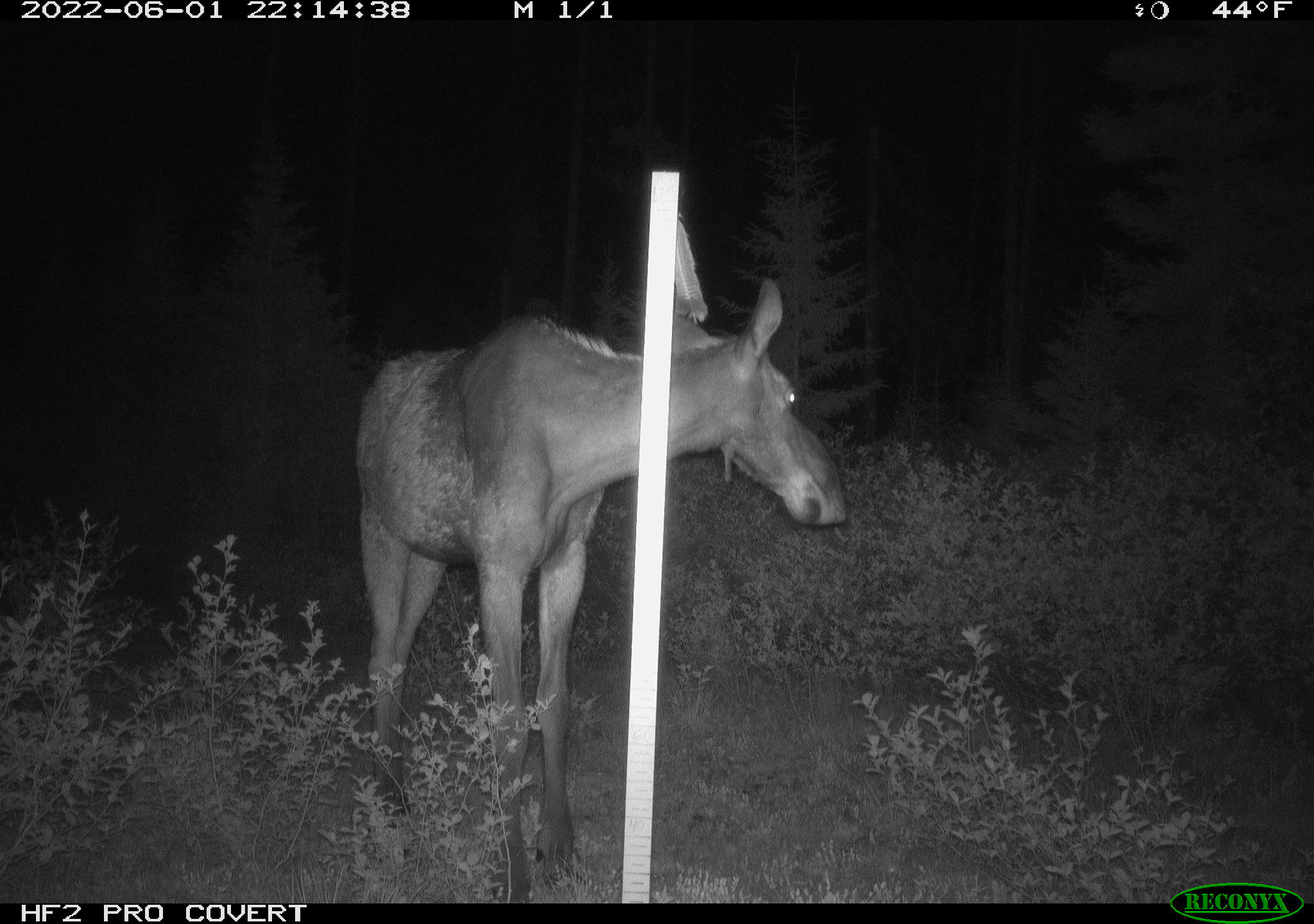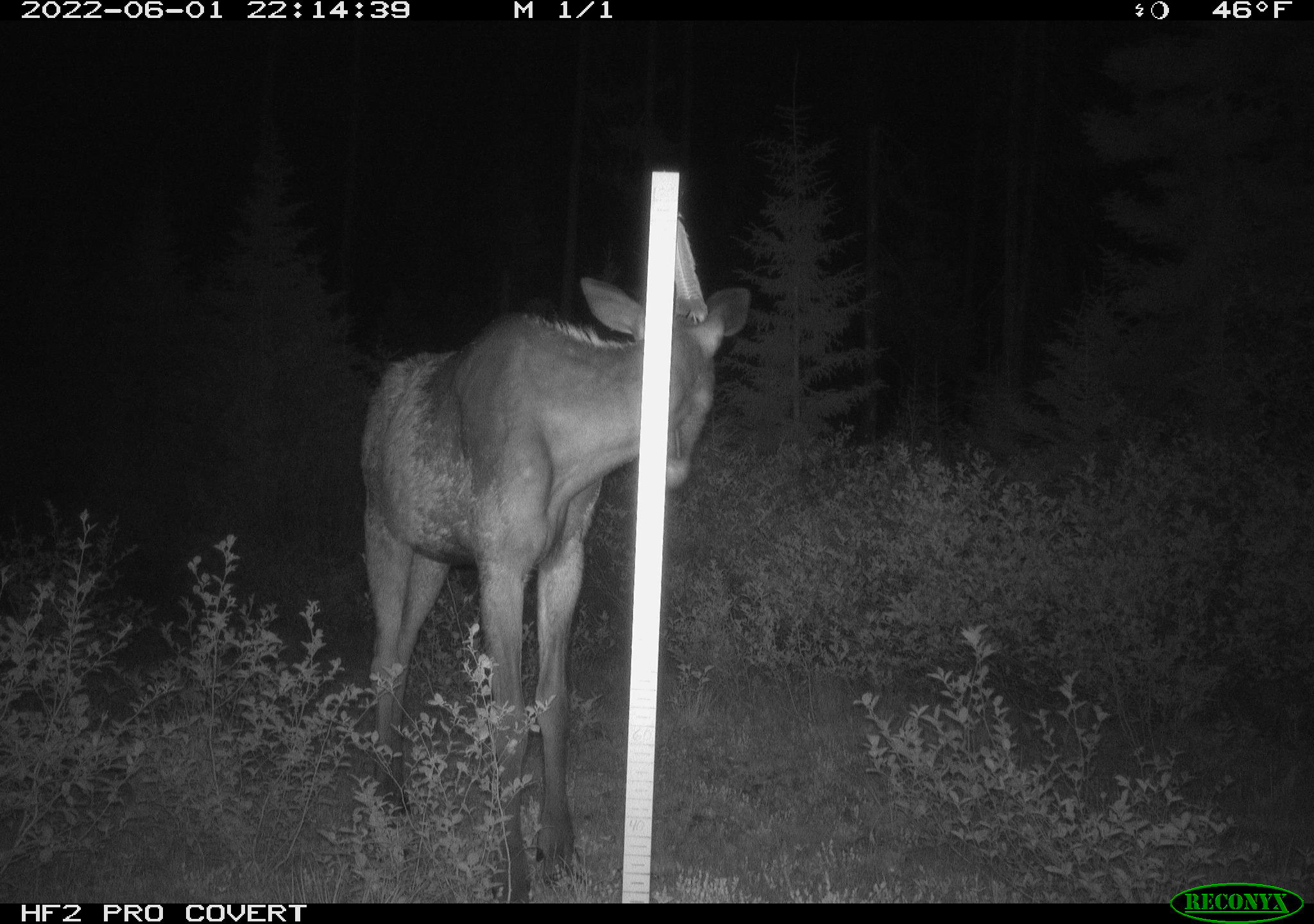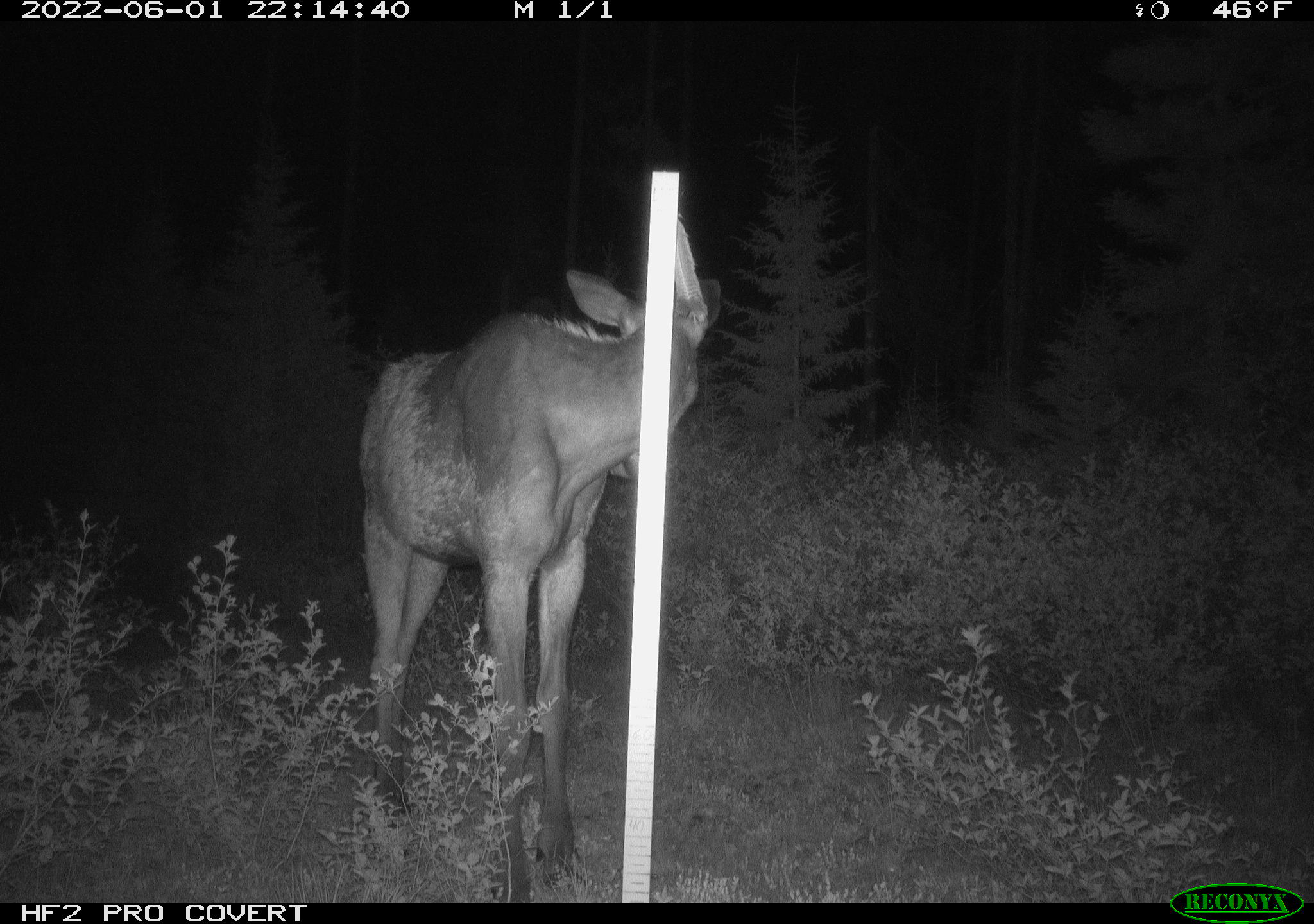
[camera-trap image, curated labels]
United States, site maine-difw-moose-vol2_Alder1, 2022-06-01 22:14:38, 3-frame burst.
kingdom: Animalia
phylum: Chordata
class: Mammalia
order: Artiodactyla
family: Cervidae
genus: Alces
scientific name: Alces alces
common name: moose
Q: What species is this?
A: Moose (Alces alces).